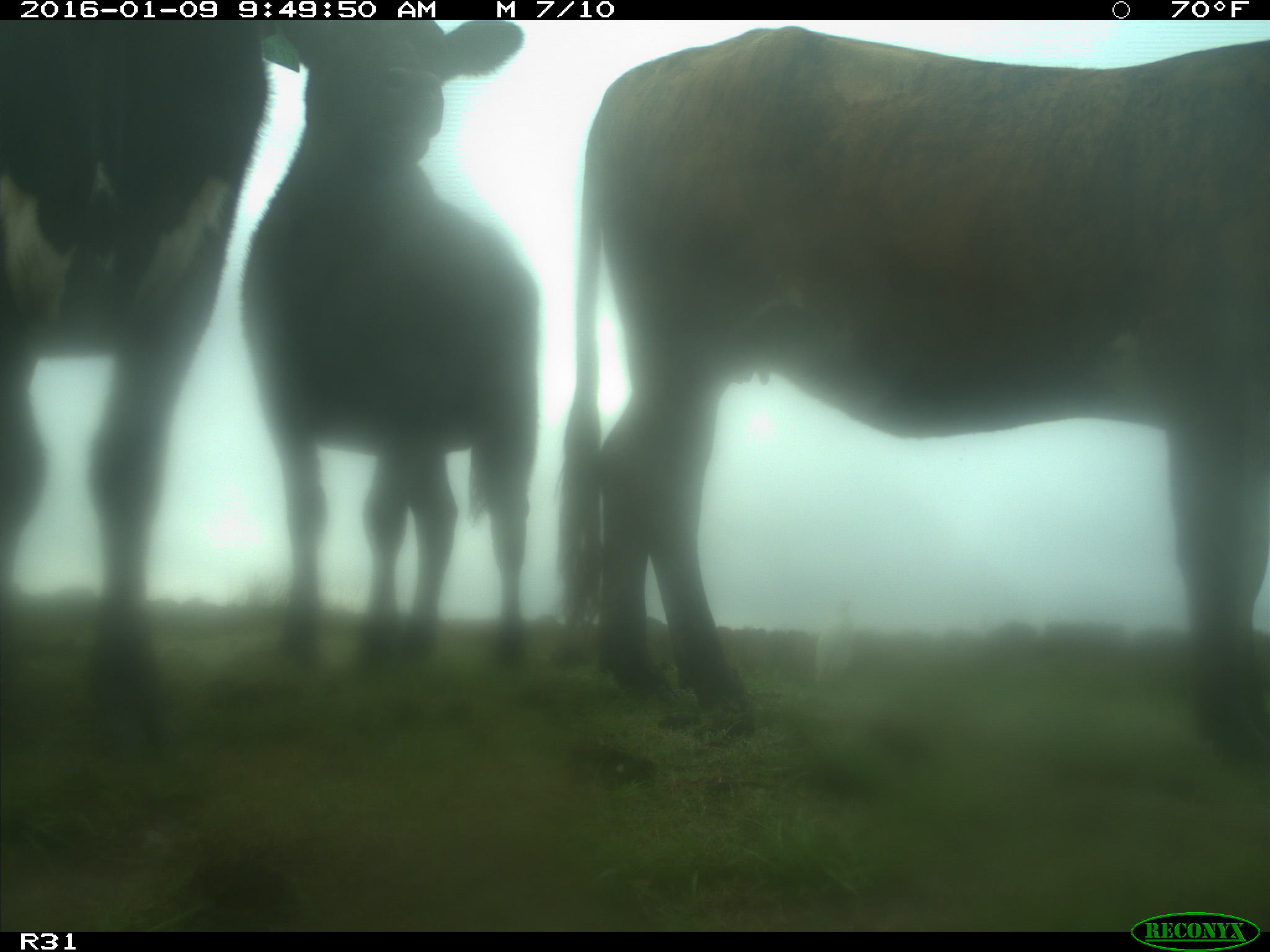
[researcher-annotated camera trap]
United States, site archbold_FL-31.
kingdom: Animalia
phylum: Chordata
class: Mammalia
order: Artiodactyla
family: Bovidae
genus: Bos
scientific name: Bos taurus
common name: domestic cow